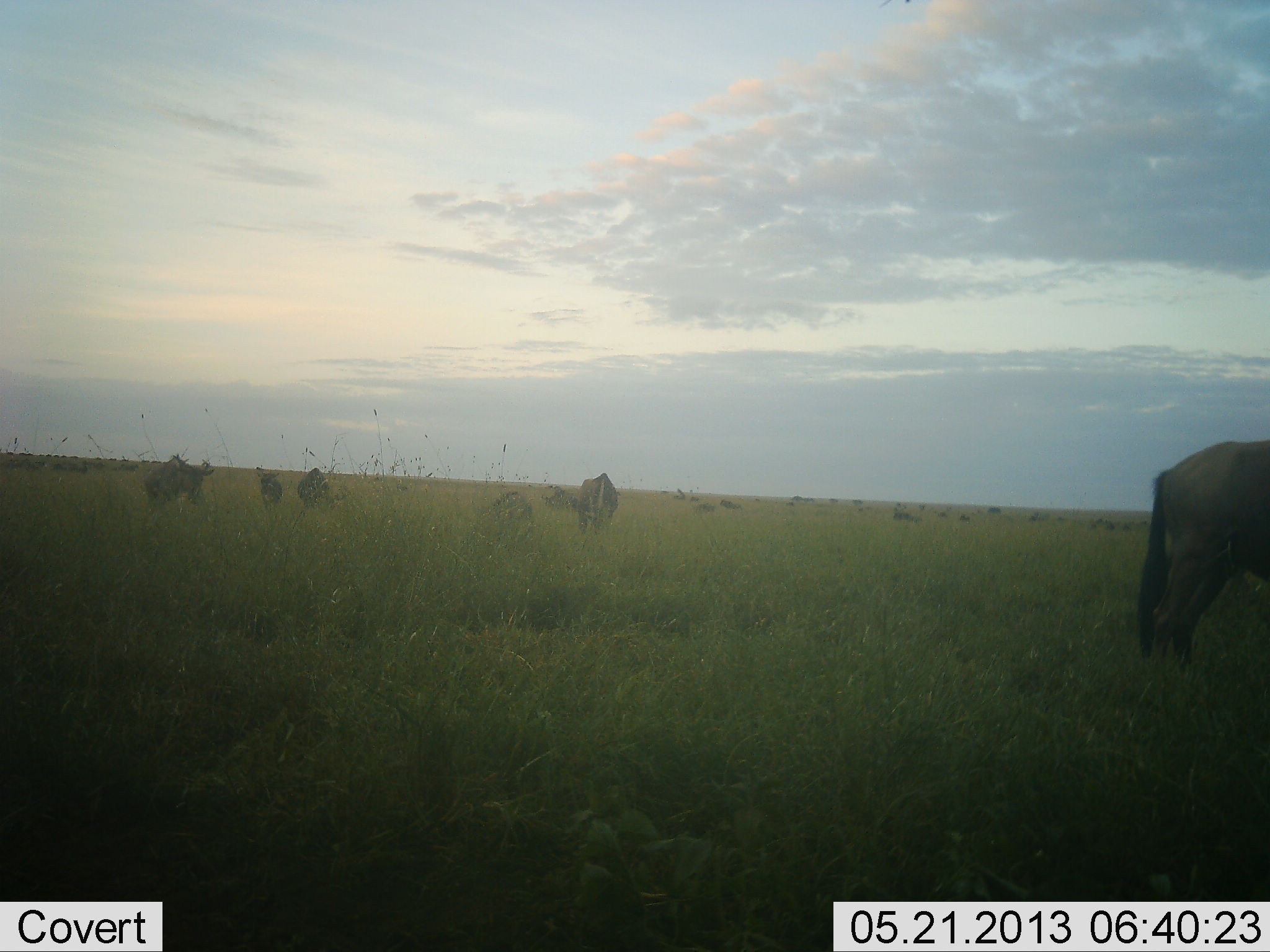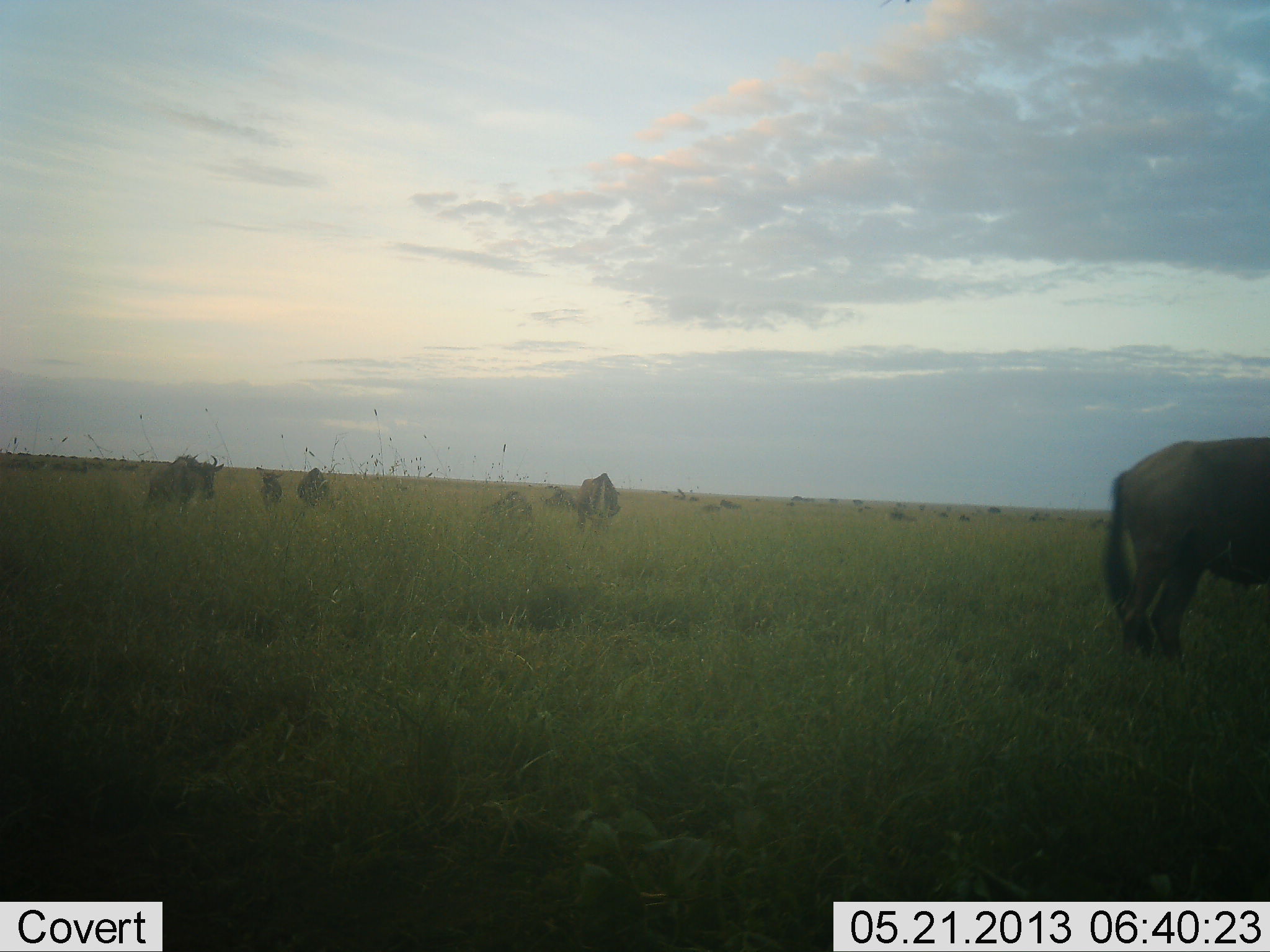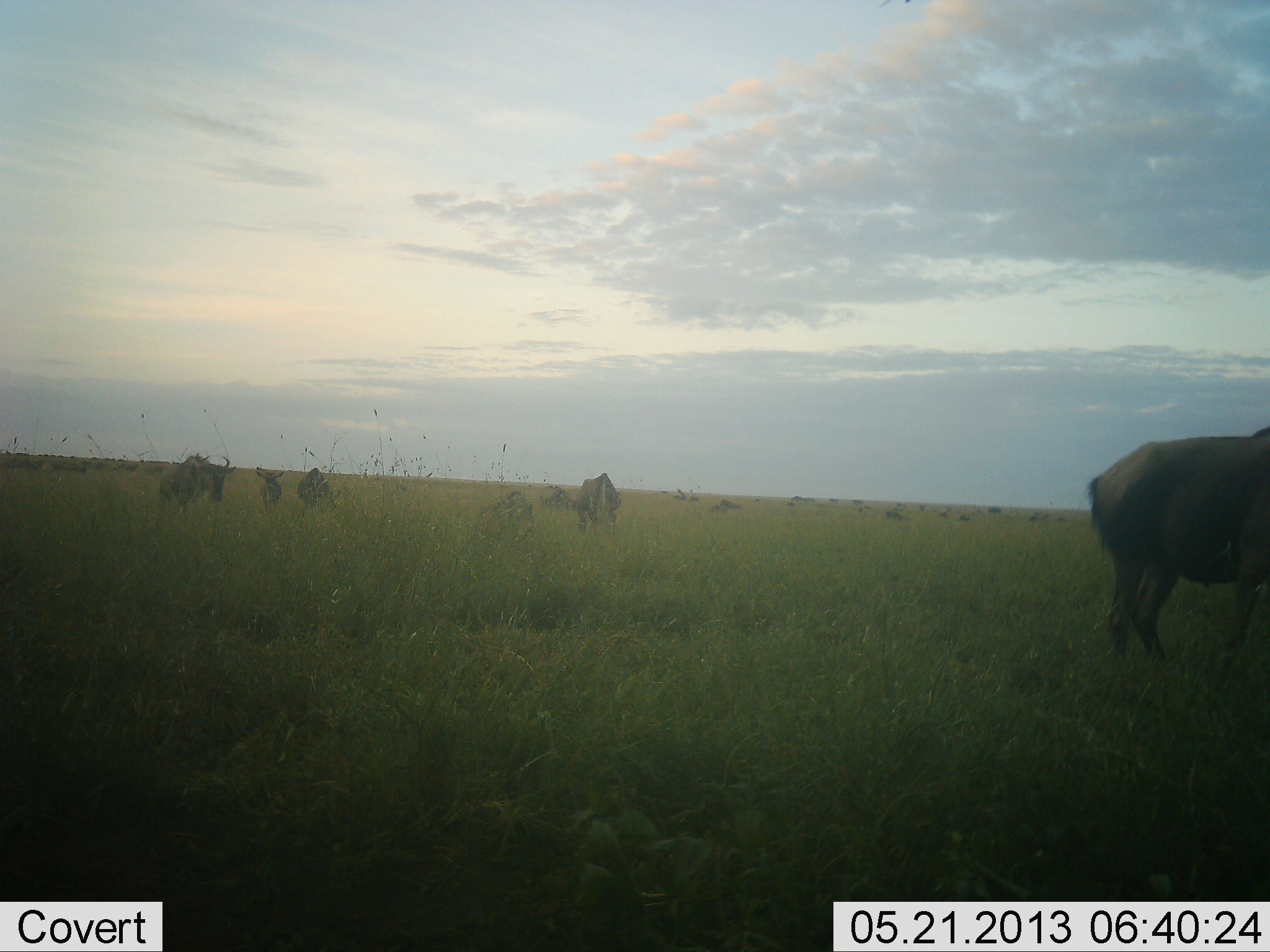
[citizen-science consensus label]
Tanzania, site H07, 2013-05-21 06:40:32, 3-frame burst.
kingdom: Animalia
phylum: Chordata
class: Mammalia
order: Artiodactyla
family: Bovidae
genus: Connochaetes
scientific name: Connochaetes taurinus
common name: blue wildebeest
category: wildebeest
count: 11-50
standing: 69%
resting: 0%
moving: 38%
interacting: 0%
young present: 0%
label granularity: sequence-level